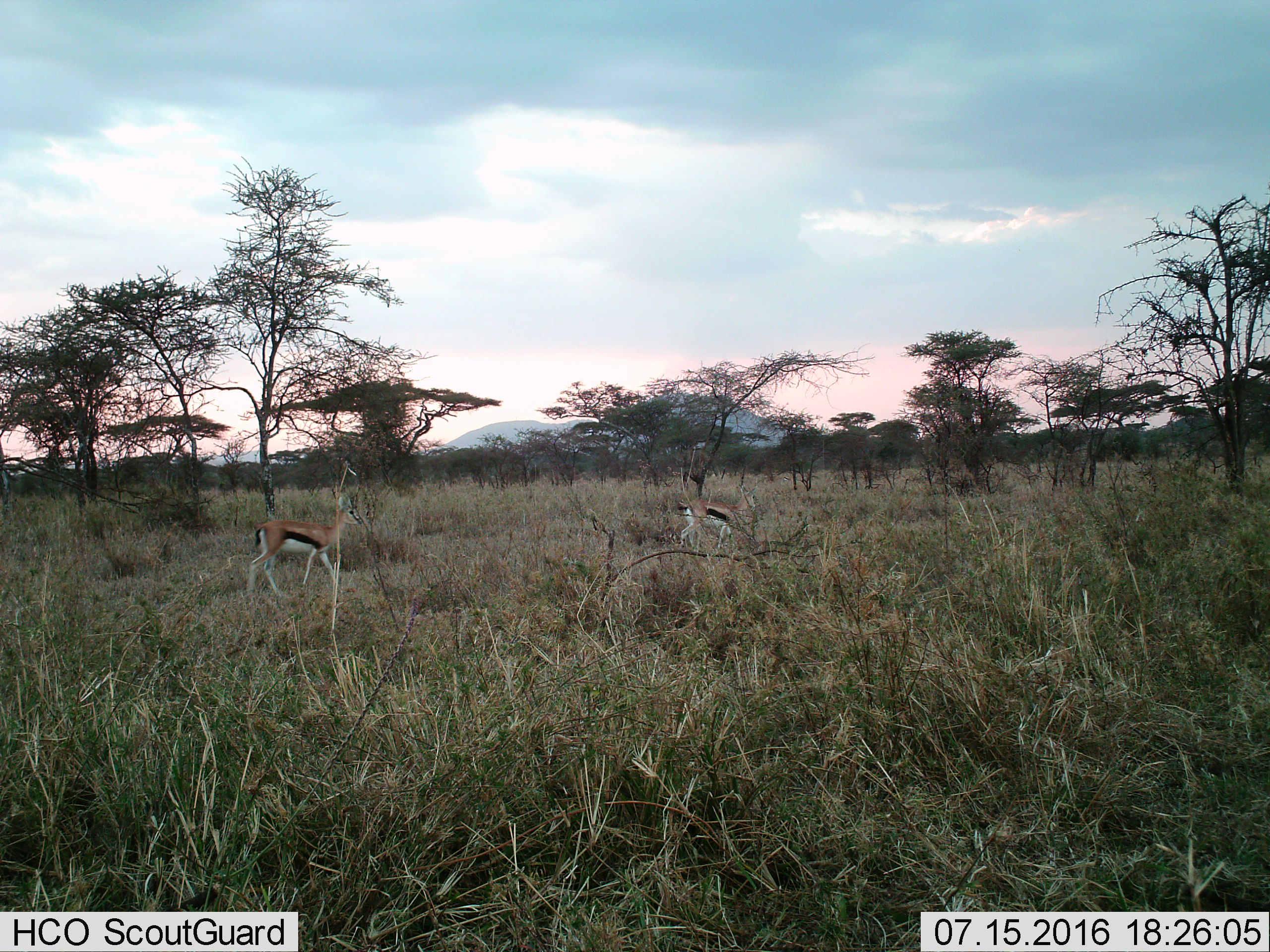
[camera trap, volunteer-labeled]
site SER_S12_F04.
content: unidentified animal